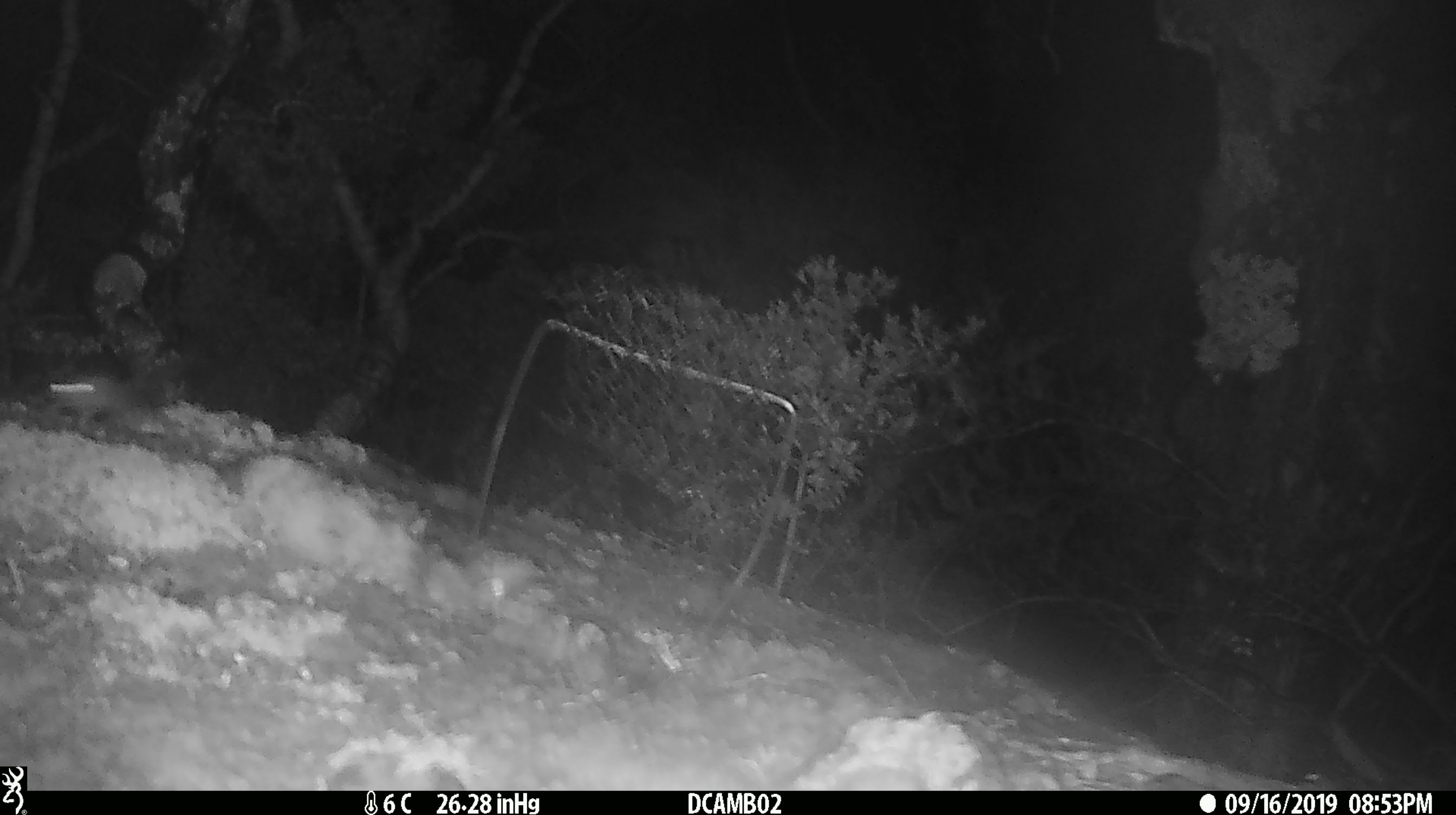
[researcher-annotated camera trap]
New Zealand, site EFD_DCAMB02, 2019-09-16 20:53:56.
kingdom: Animalia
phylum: Chordata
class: Mammalia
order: Rodentia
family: Muridae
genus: Mus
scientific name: Mus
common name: mouse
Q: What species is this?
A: Mouse (Mus).